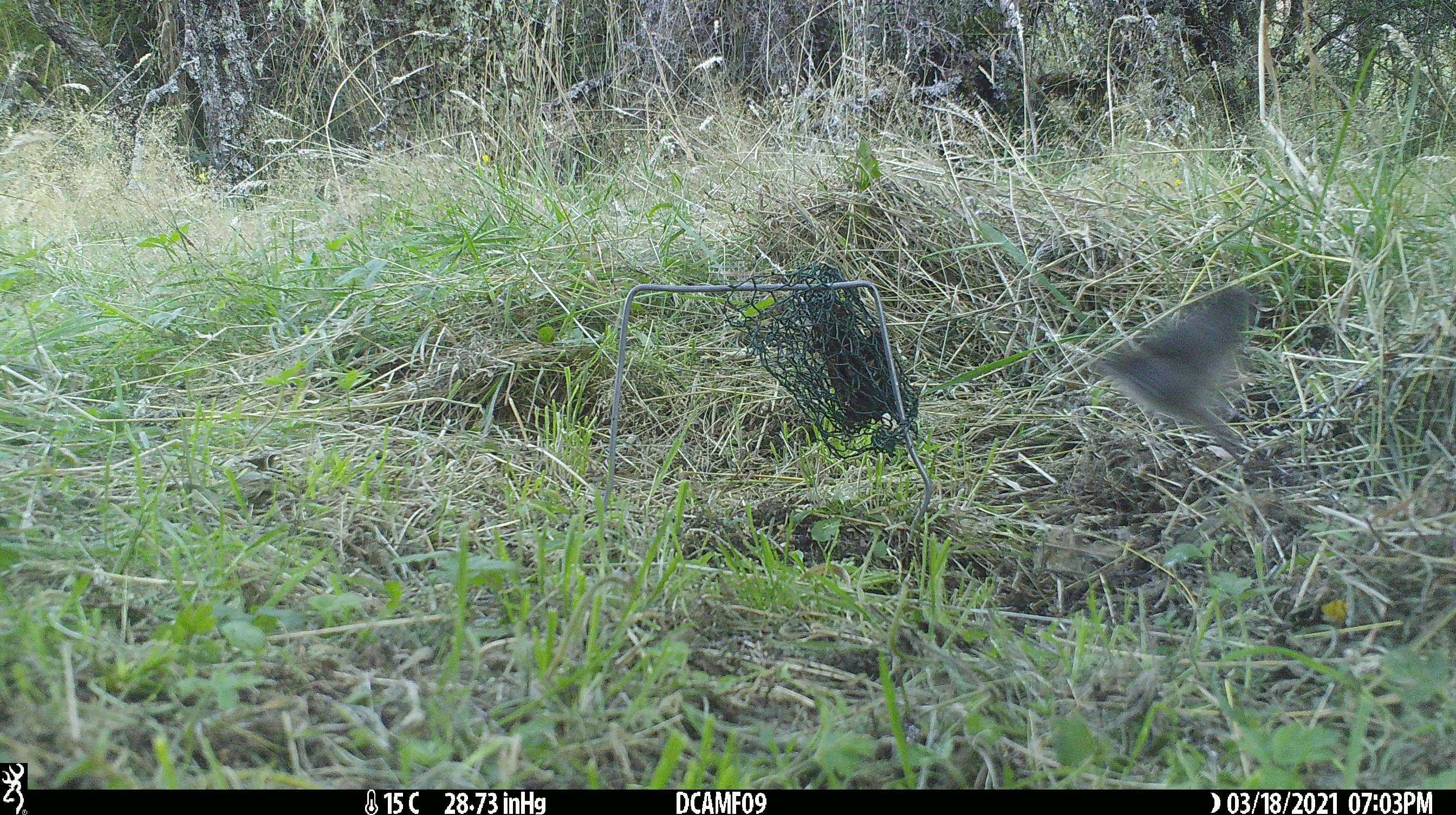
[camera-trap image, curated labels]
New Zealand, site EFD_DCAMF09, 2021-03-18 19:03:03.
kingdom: Animalia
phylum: Chordata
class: Aves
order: Passeriformes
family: Petroicidae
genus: Petroica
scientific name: Petroica australis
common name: new zealand robin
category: robin